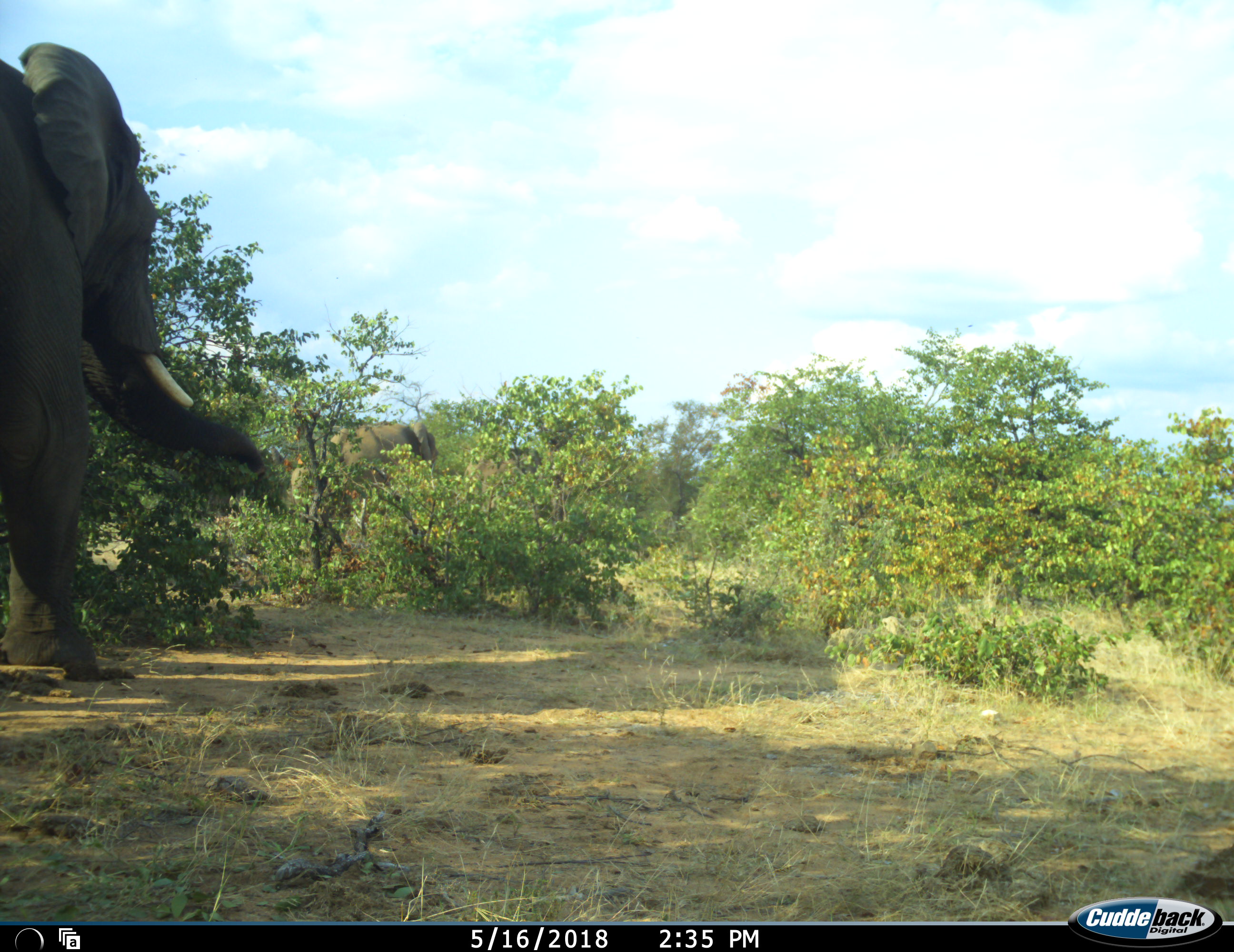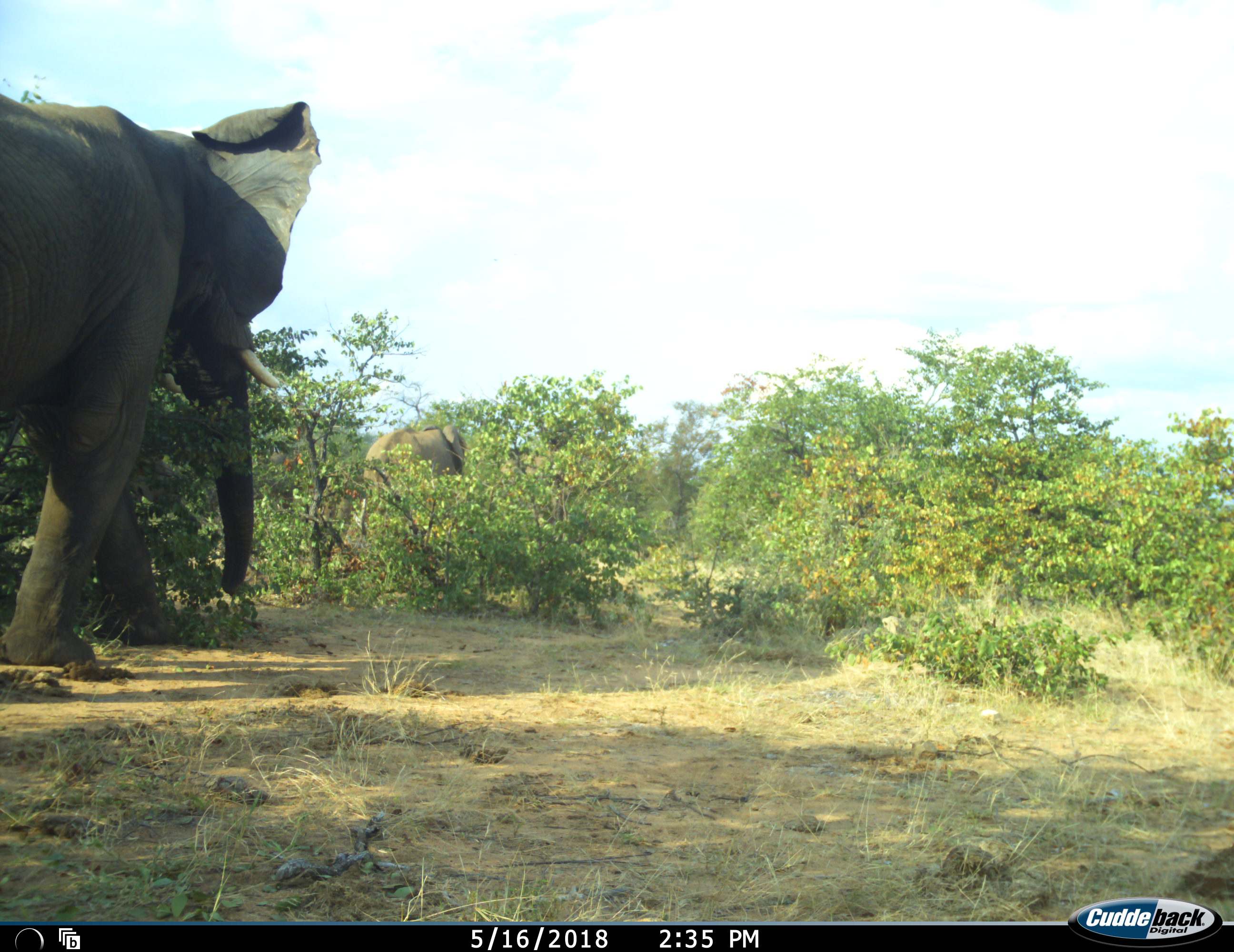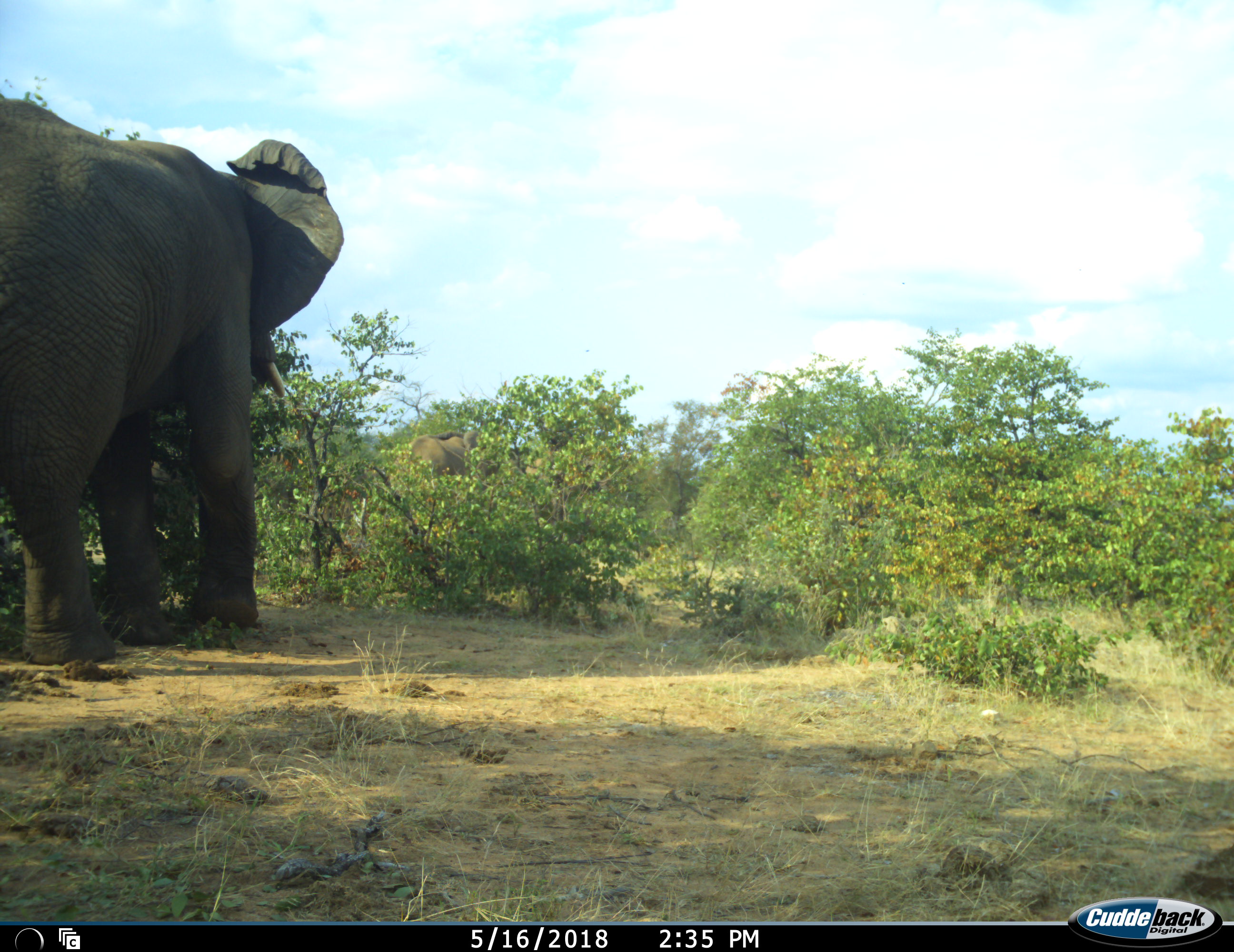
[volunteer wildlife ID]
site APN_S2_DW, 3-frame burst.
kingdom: Animalia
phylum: Chordata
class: Mammalia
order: Proboscidea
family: Elephantidae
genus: Loxodonta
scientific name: Loxodonta africana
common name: african bush elephant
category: elephant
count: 2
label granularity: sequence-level